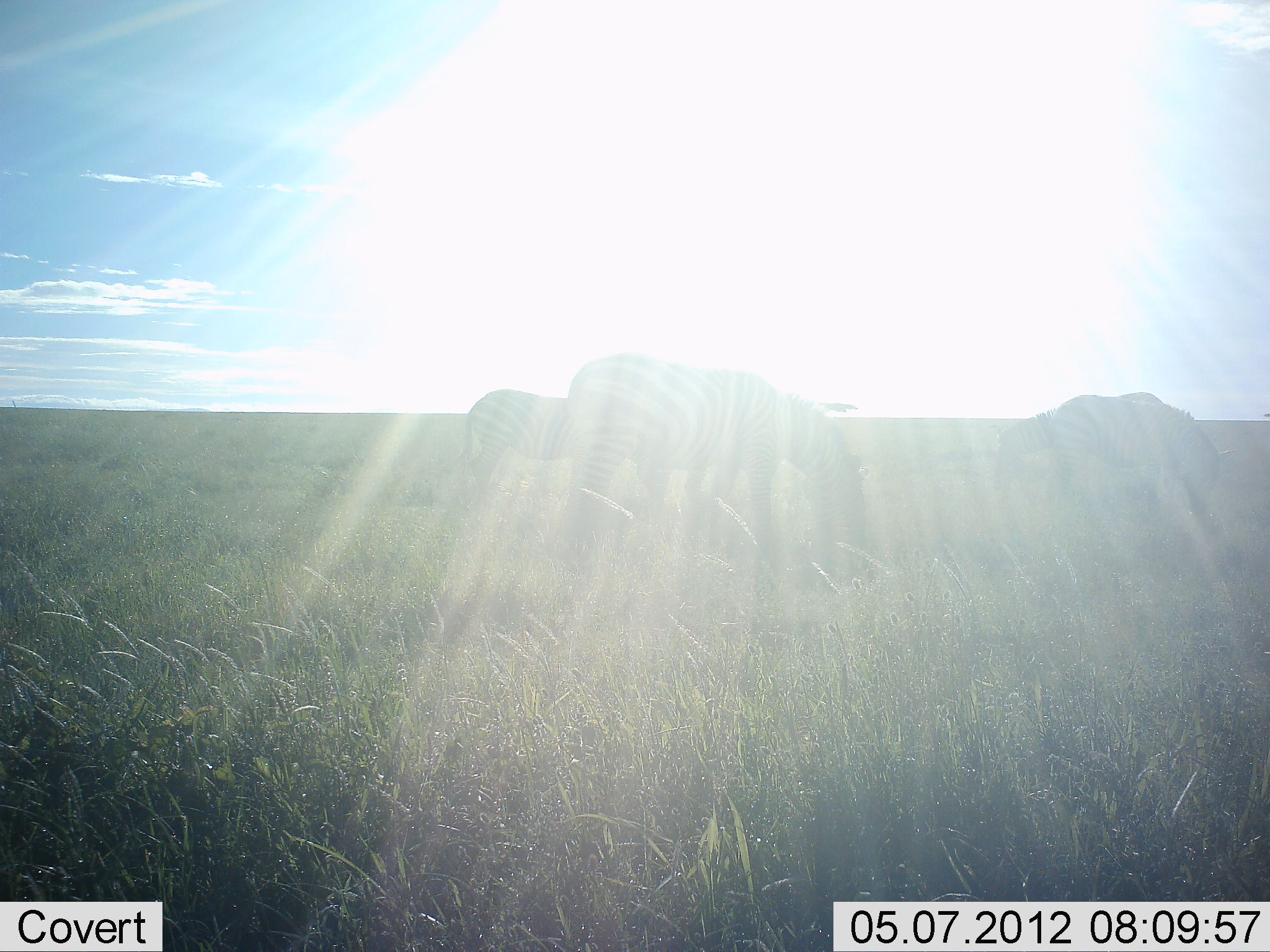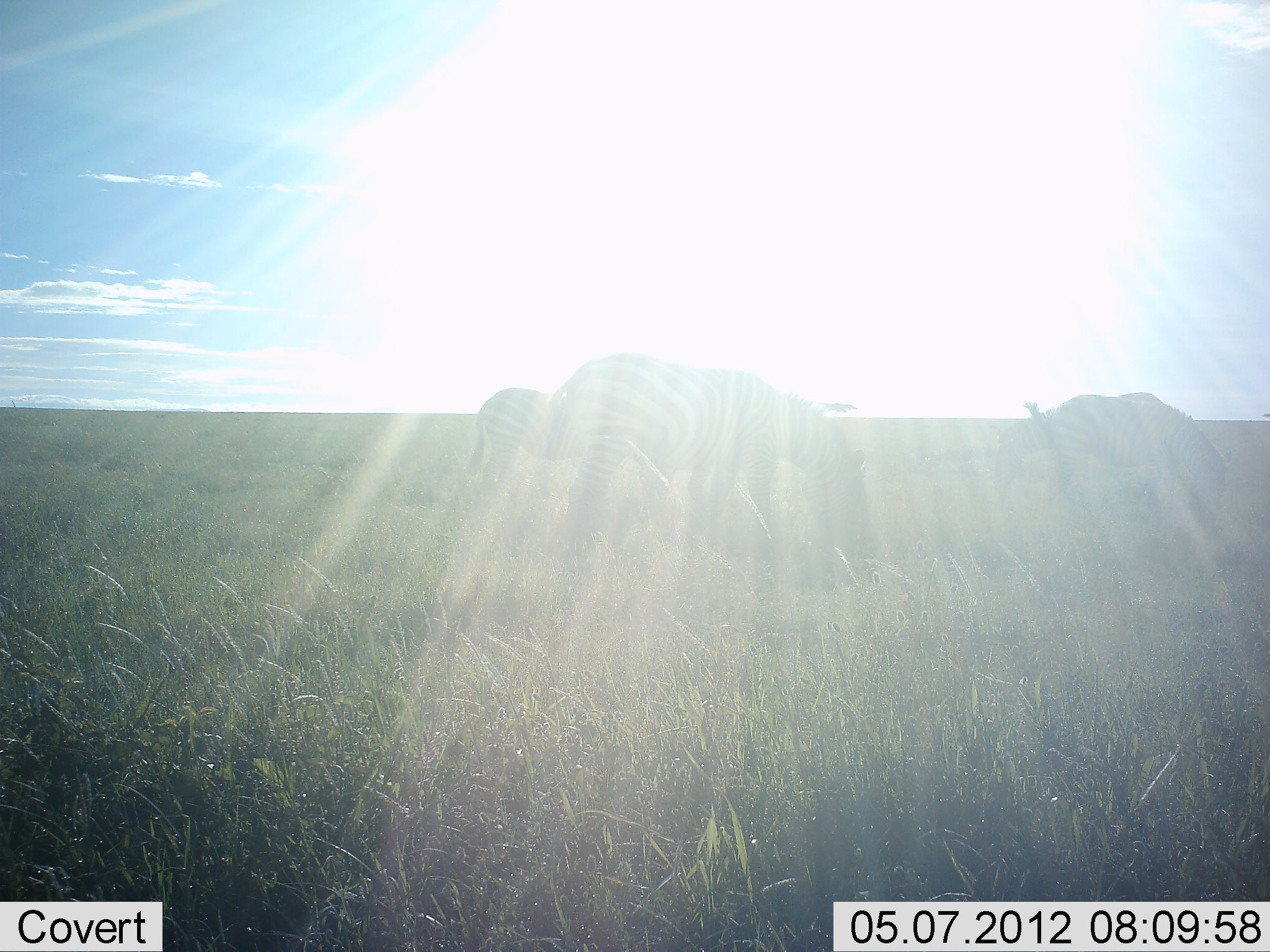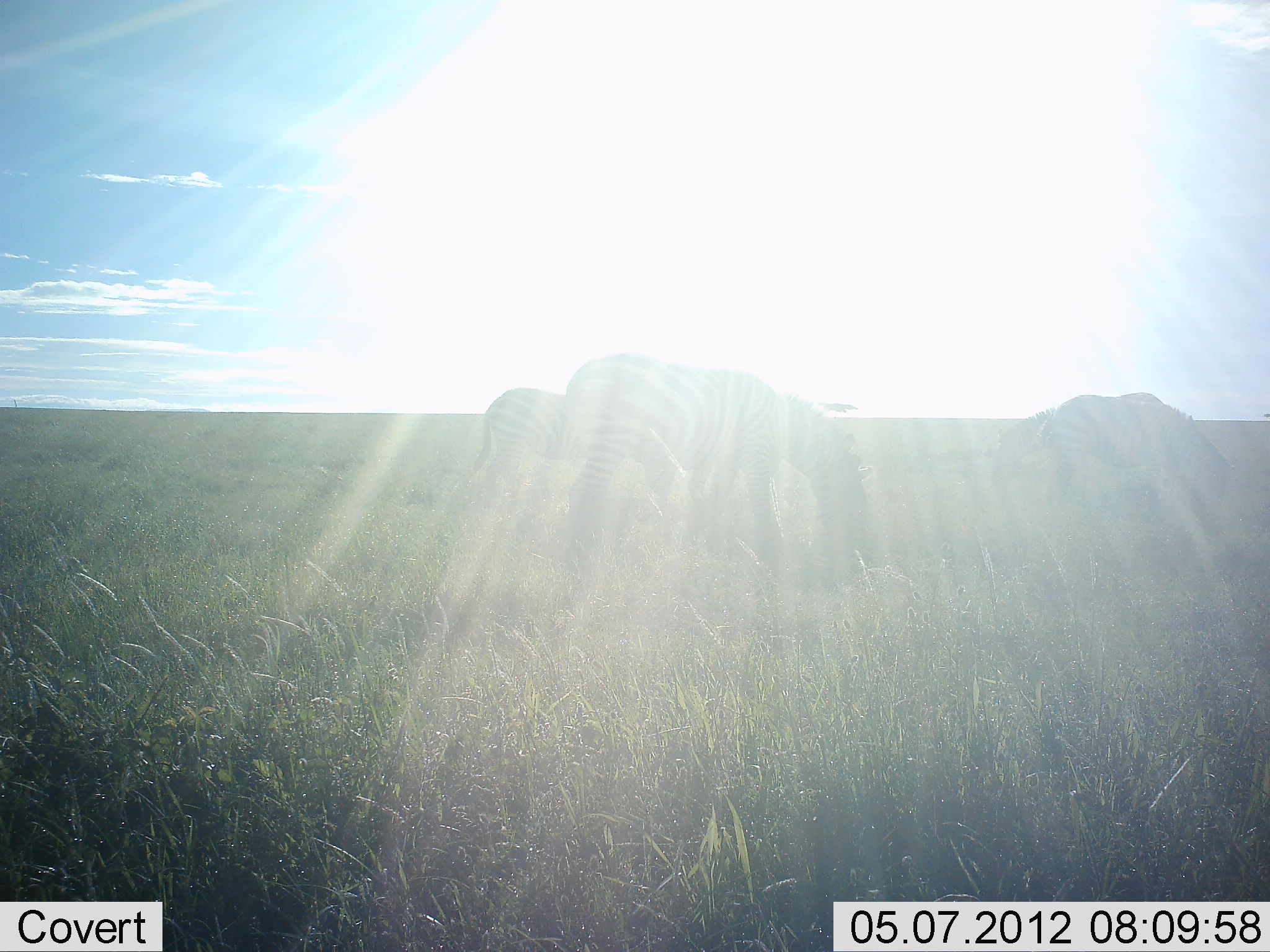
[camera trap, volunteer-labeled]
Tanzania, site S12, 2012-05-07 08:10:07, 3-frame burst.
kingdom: Animalia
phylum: Chordata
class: Mammalia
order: Perissodactyla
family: Equidae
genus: Equus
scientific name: Equus quagga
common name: plains zebra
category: zebra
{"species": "zebra (plains zebra) (Equus quagga)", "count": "3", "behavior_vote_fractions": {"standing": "12%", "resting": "6%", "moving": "0%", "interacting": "0%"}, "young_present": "0%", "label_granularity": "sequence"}